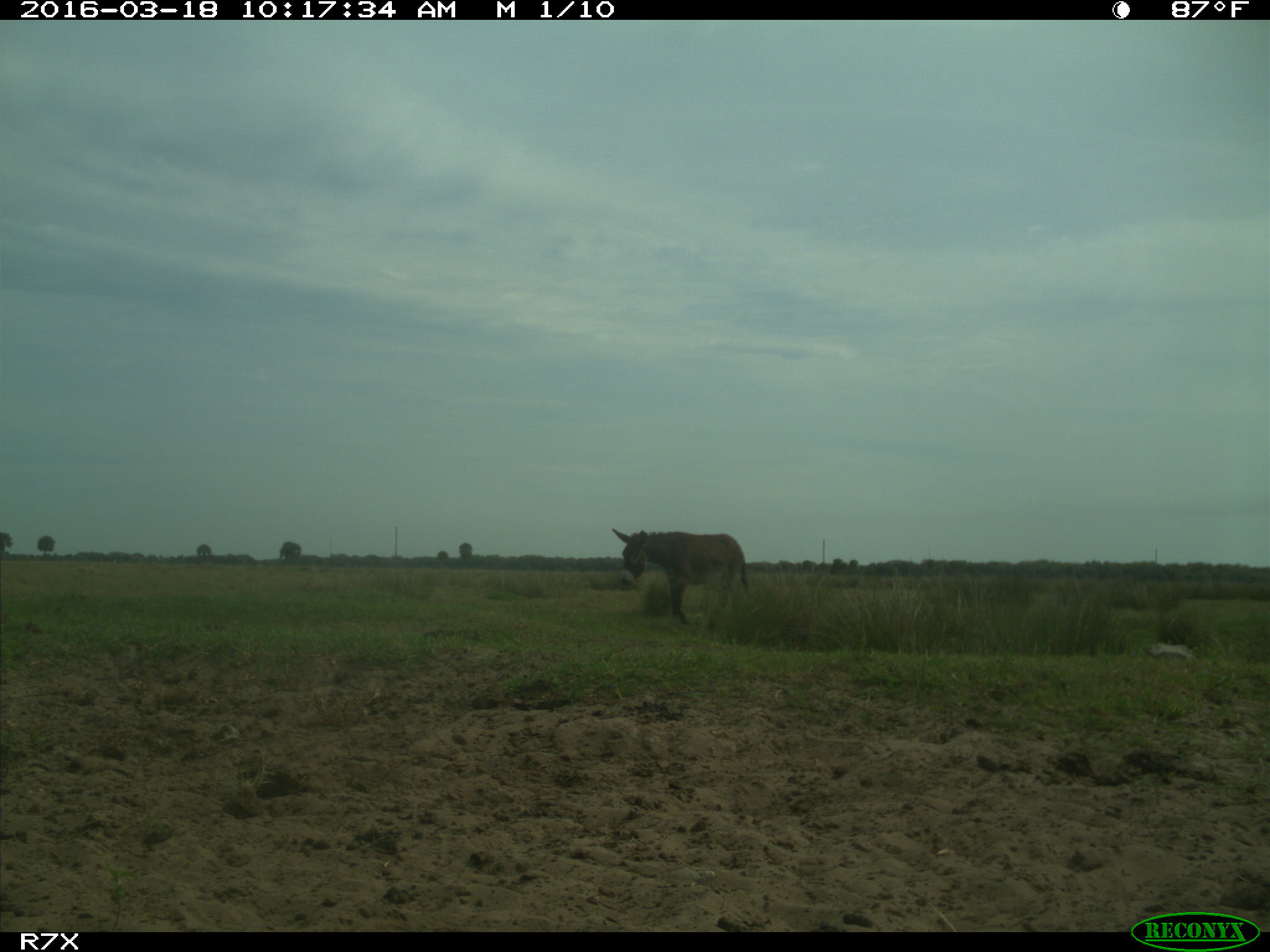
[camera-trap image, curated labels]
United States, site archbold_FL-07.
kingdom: Animalia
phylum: Chordata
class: Mammalia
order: Perissodactyla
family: Equidae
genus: Equus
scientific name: Equus africanus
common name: african wild ass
Equus africanus (african wild ass).